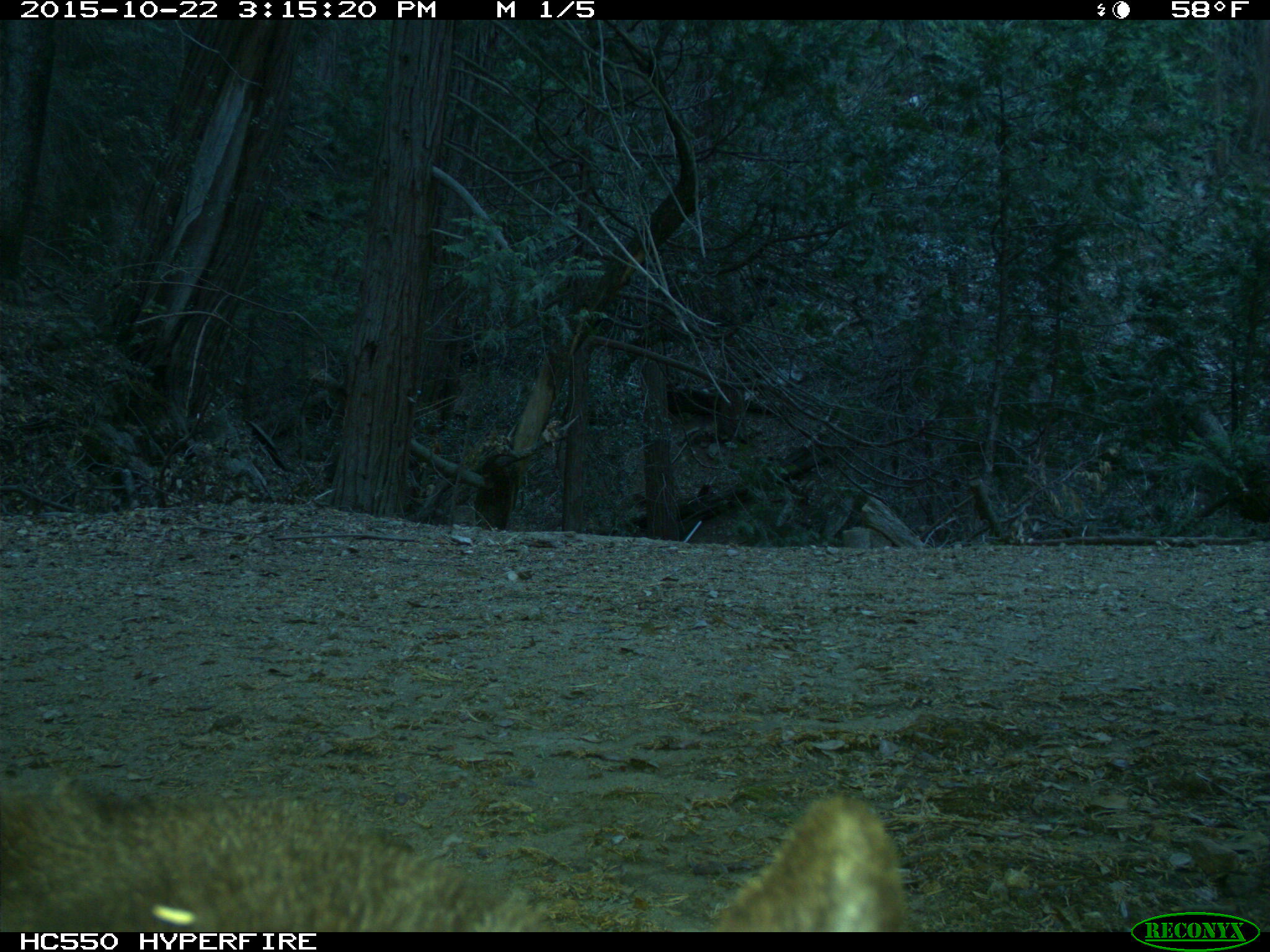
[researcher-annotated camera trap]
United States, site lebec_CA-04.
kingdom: Animalia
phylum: Chordata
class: Mammalia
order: Carnivora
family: Ursidae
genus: Ursus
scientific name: Ursus americanus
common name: american black bear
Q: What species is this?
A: Ursus americanus (american black bear).